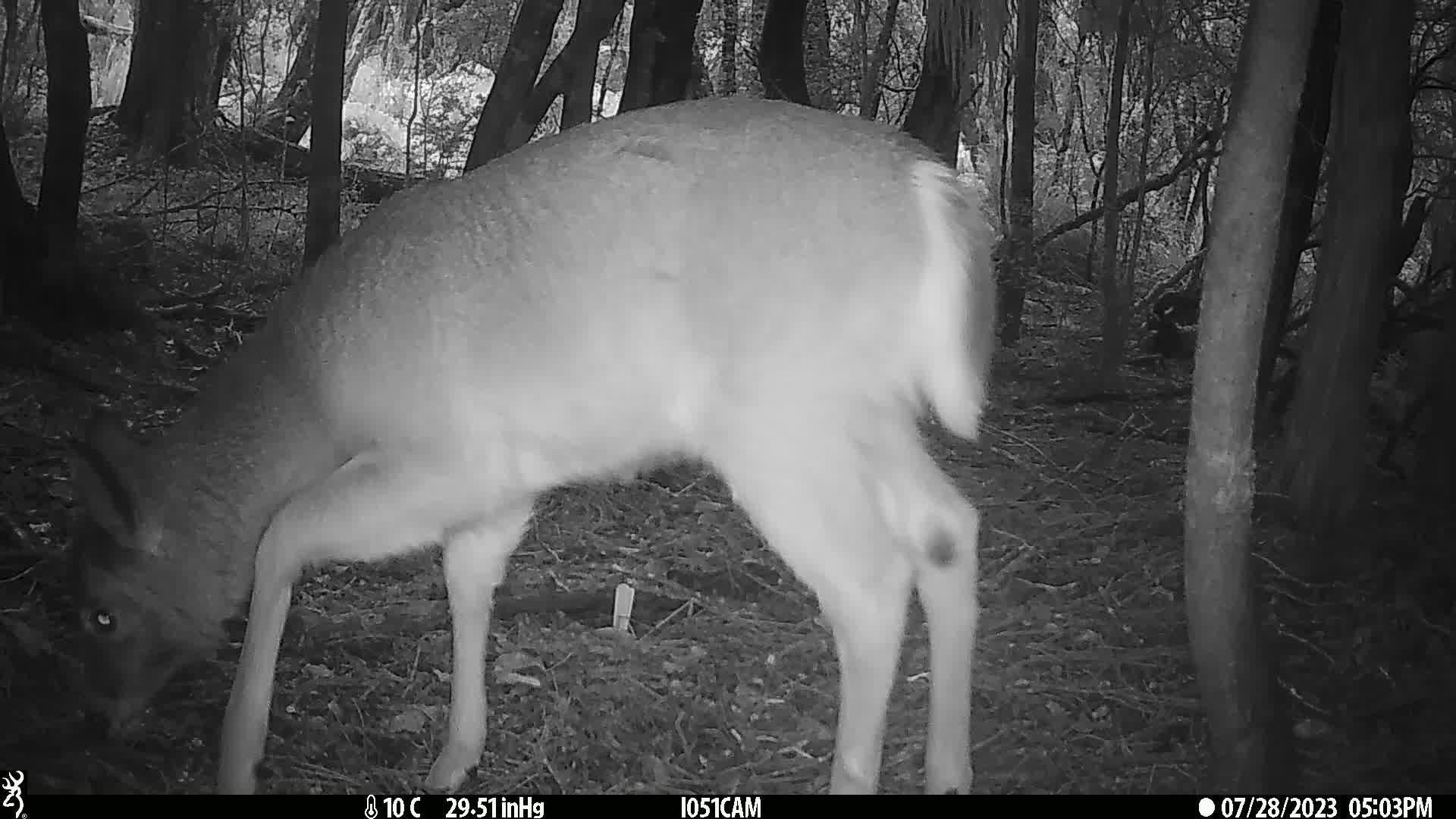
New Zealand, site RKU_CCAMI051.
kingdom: Animalia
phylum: Chordata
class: Mammalia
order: Artiodactyla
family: Cervidae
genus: Odocoileus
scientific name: Odocoileus virginianus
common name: white-tailed deer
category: white tailed deer